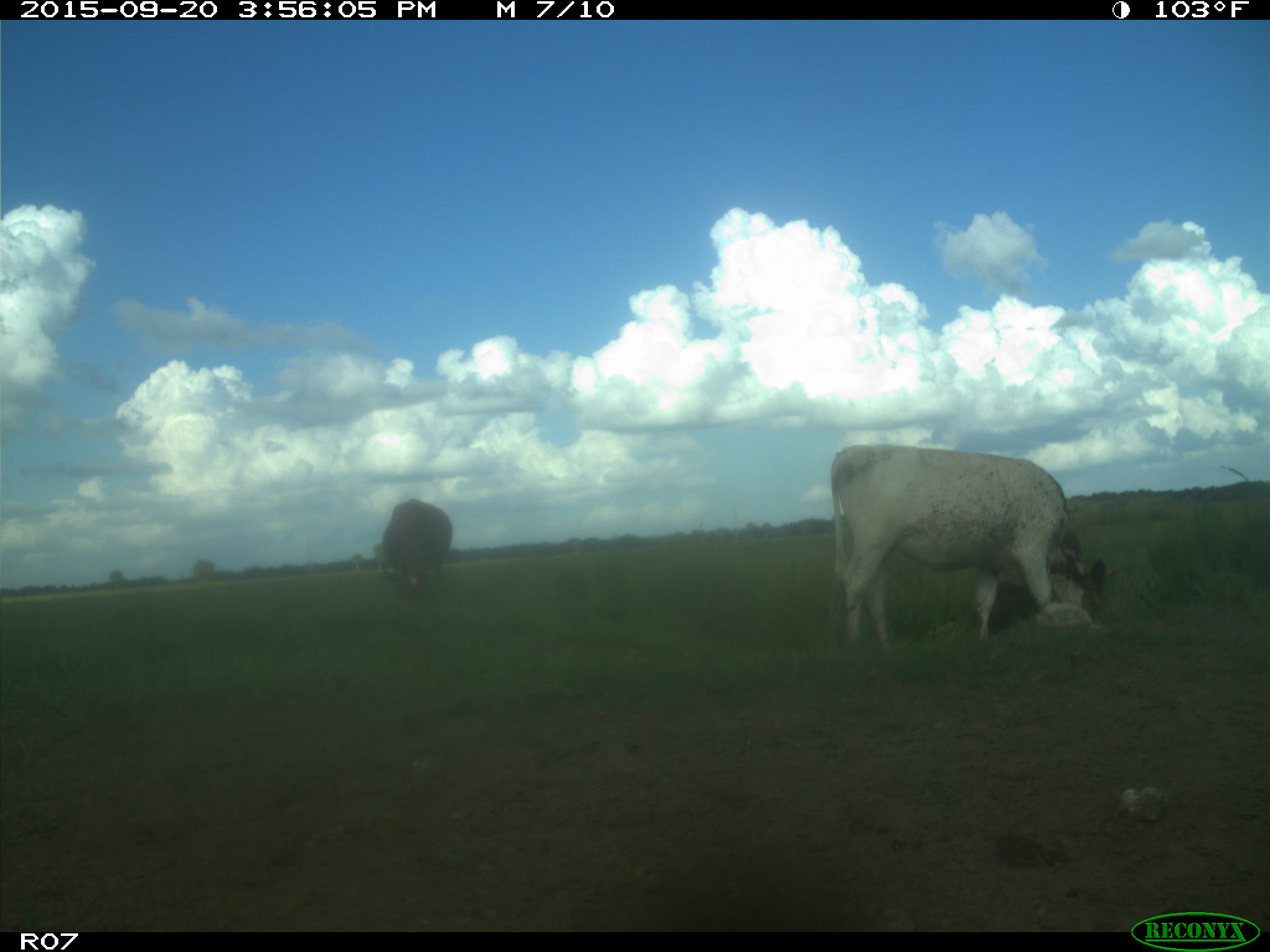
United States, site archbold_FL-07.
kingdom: Animalia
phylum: Chordata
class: Mammalia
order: Artiodactyla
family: Bovidae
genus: Bos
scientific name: Bos taurus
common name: domestic cow